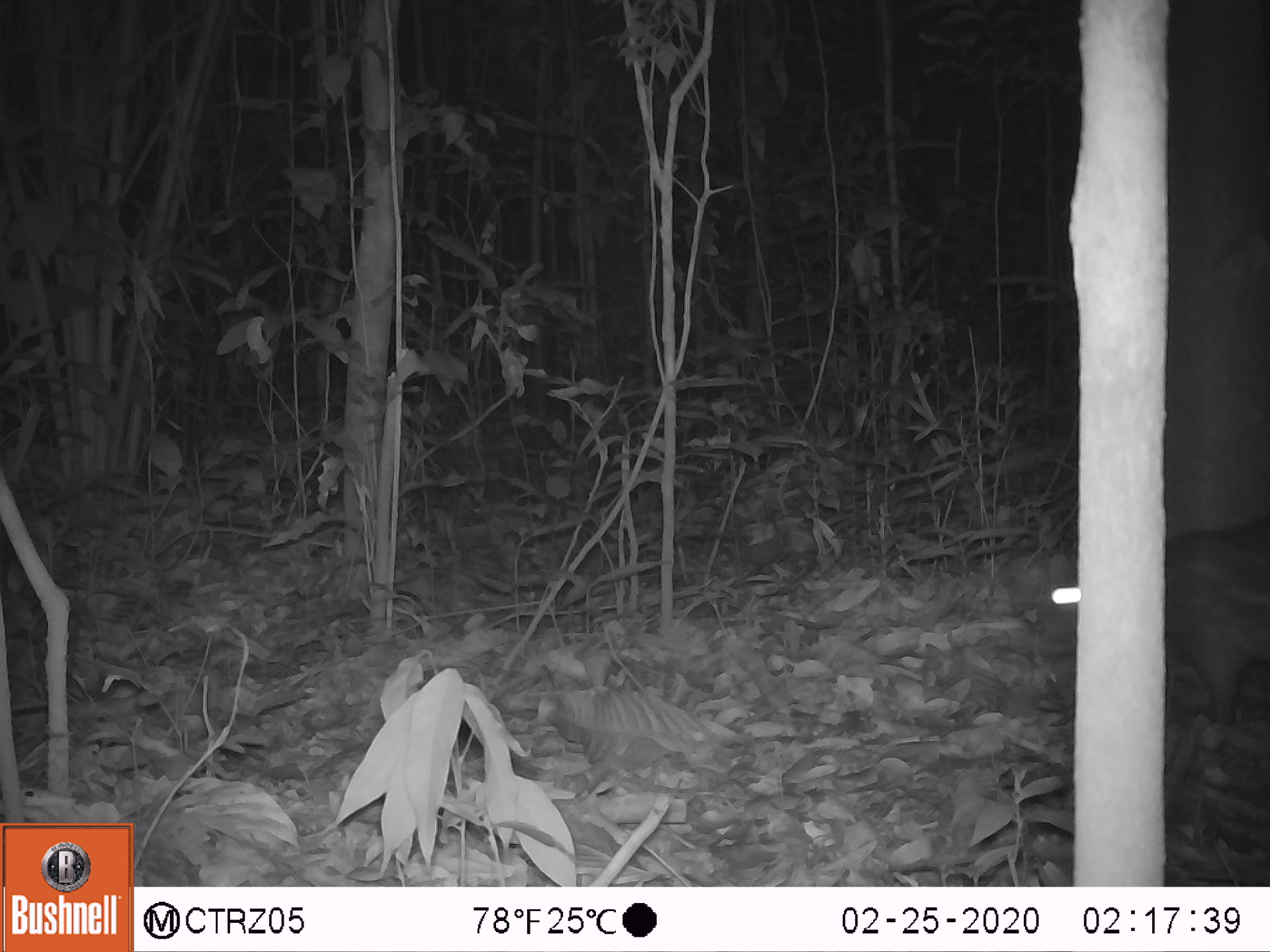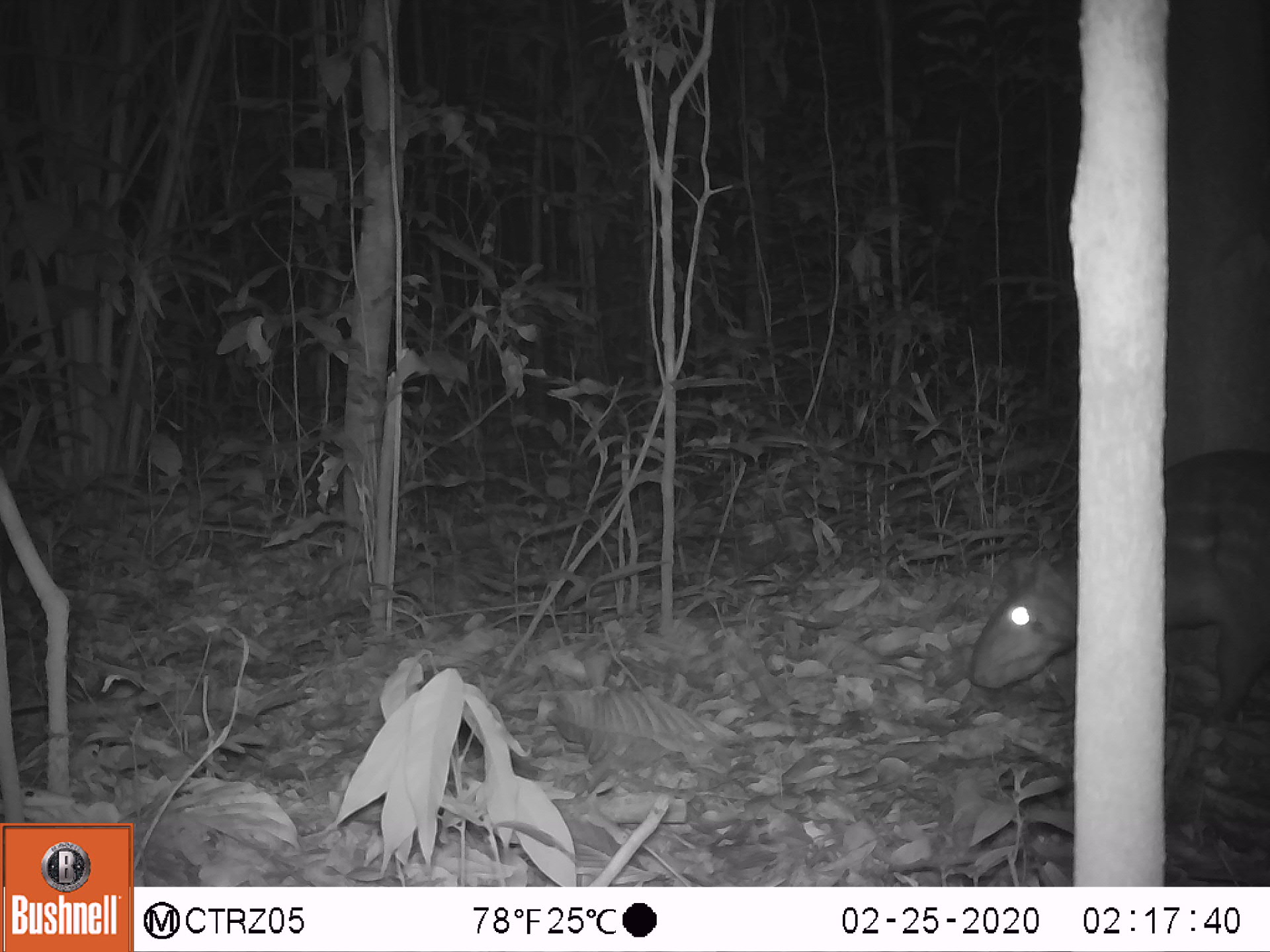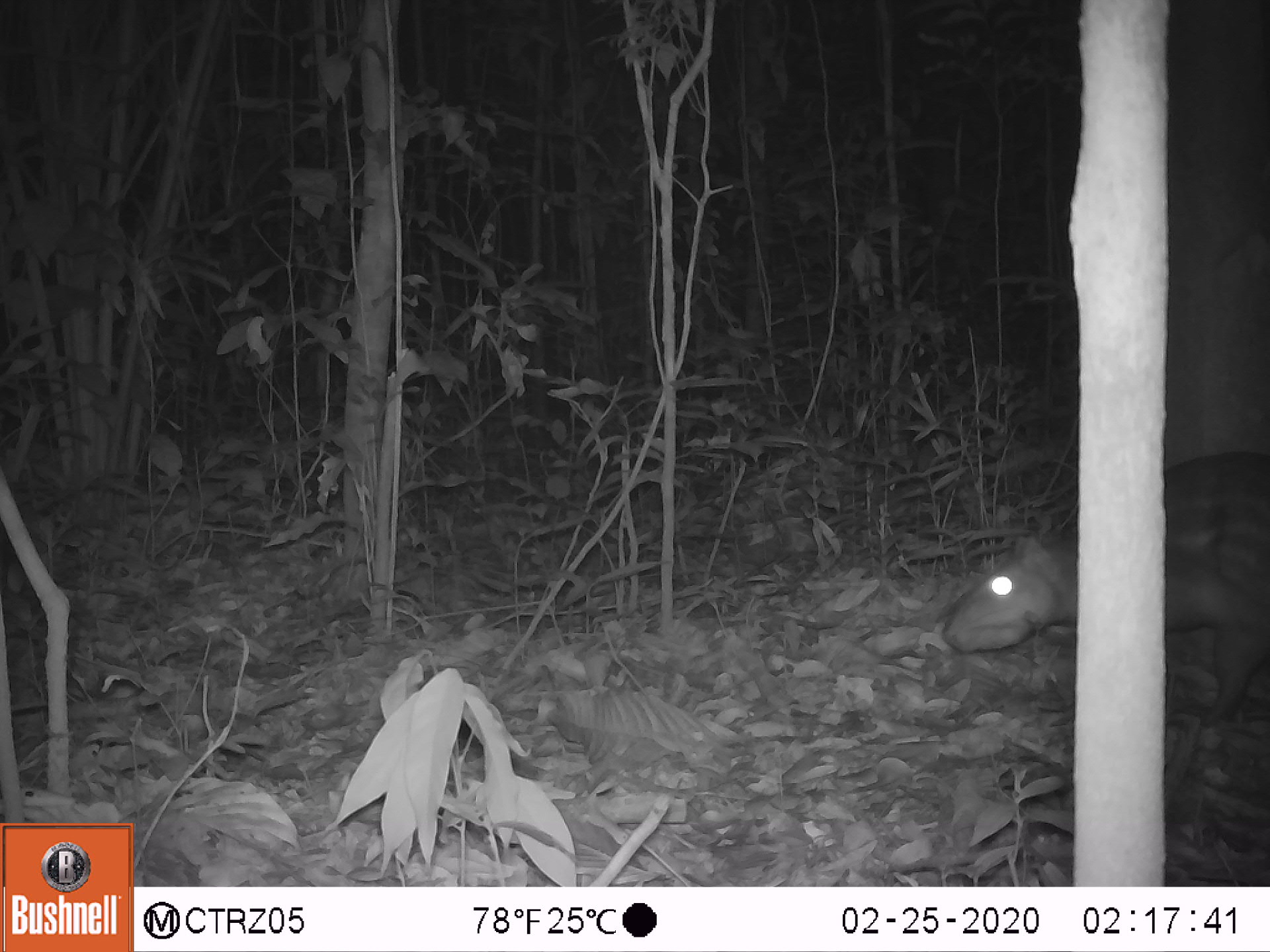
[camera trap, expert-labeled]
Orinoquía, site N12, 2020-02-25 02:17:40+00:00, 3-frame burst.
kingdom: Animalia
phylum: Chordata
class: Mammalia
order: Rodentia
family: Cuniculidae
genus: Cuniculus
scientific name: Cuniculus paca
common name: spotted paca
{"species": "spotted paca (Cuniculus paca)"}